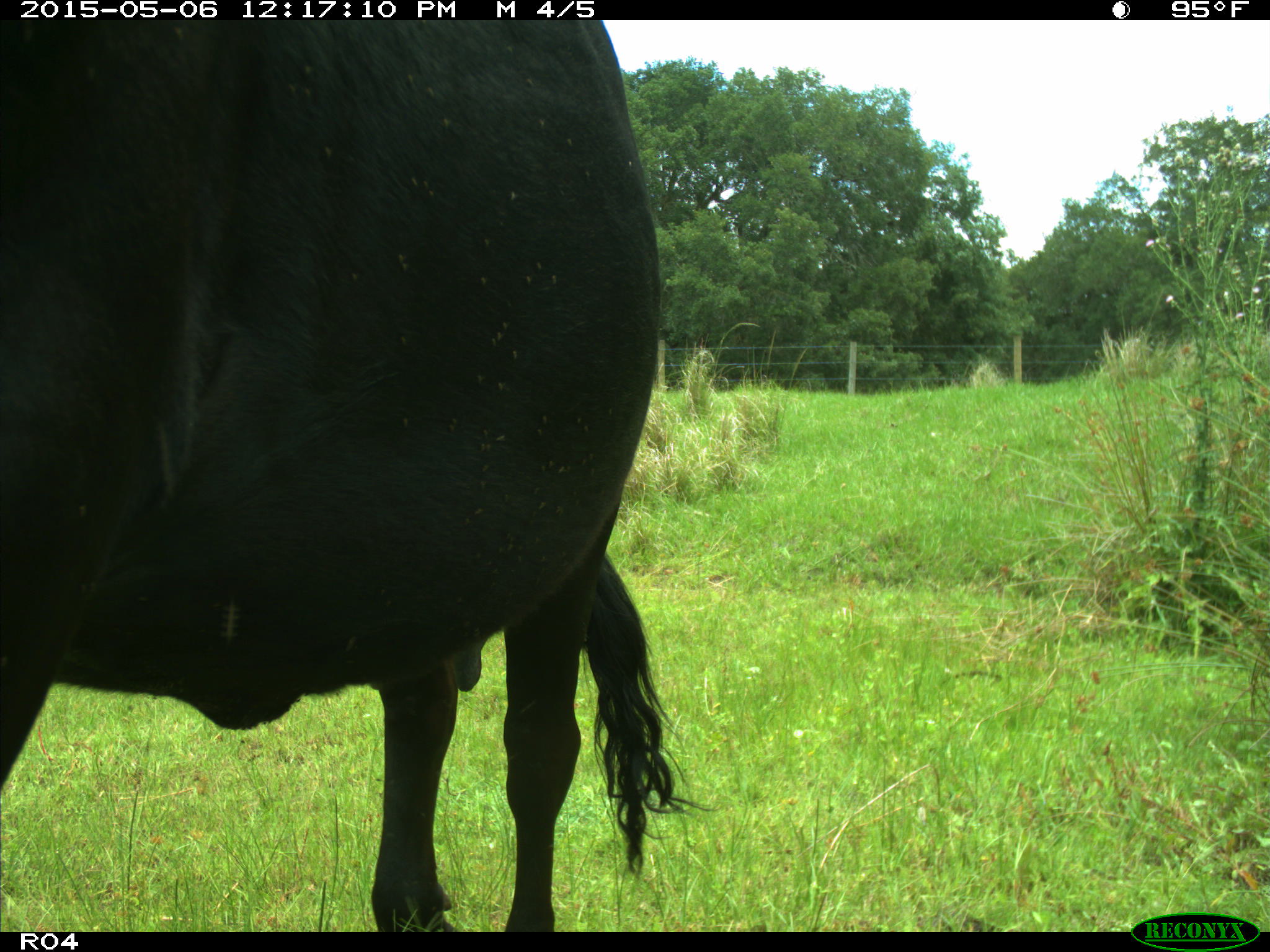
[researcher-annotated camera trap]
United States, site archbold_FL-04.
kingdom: Animalia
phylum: Chordata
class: Mammalia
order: Artiodactyla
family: Bovidae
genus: Bos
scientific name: Bos taurus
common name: domestic cow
Bos taurus (domestic cow).